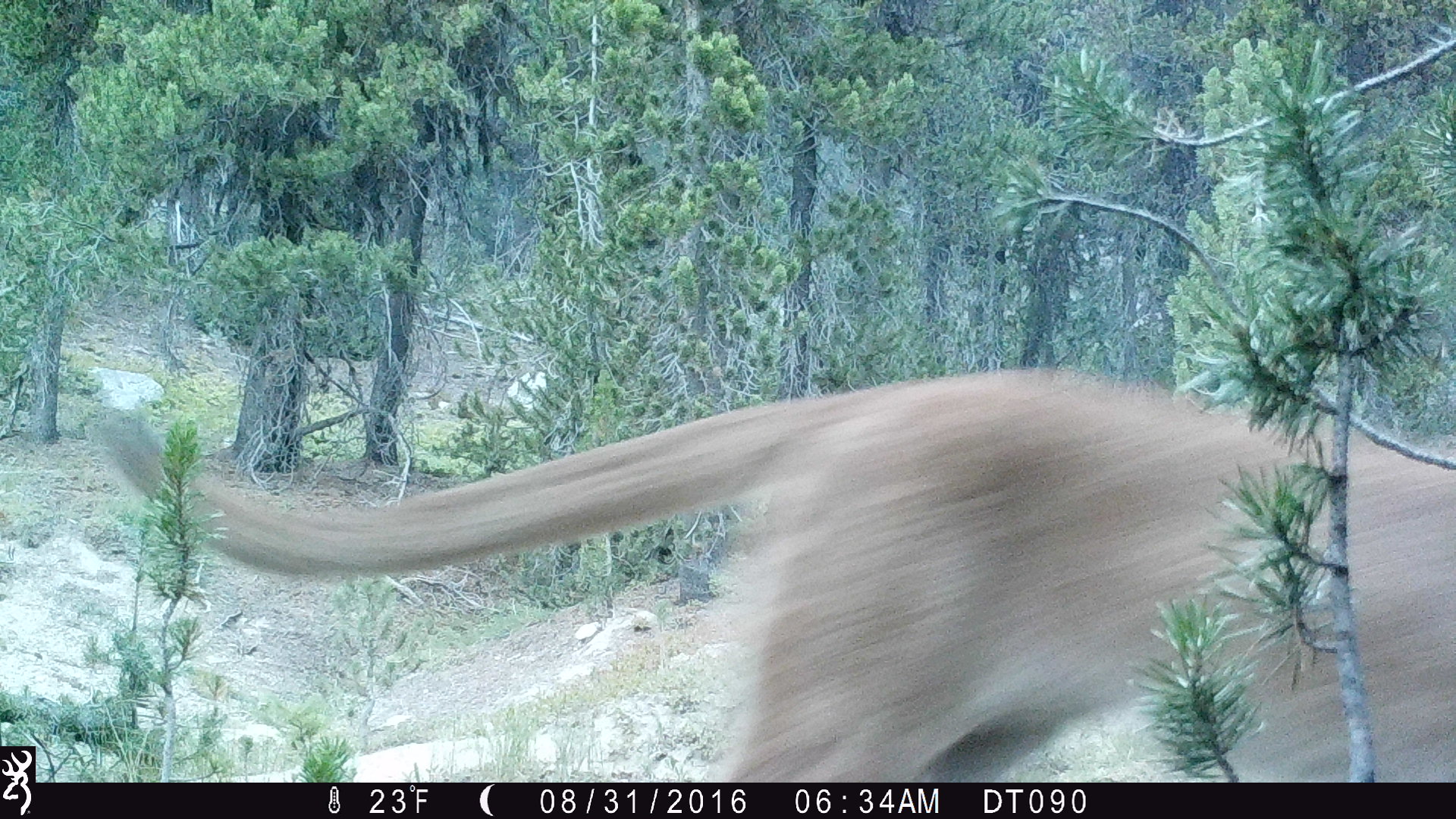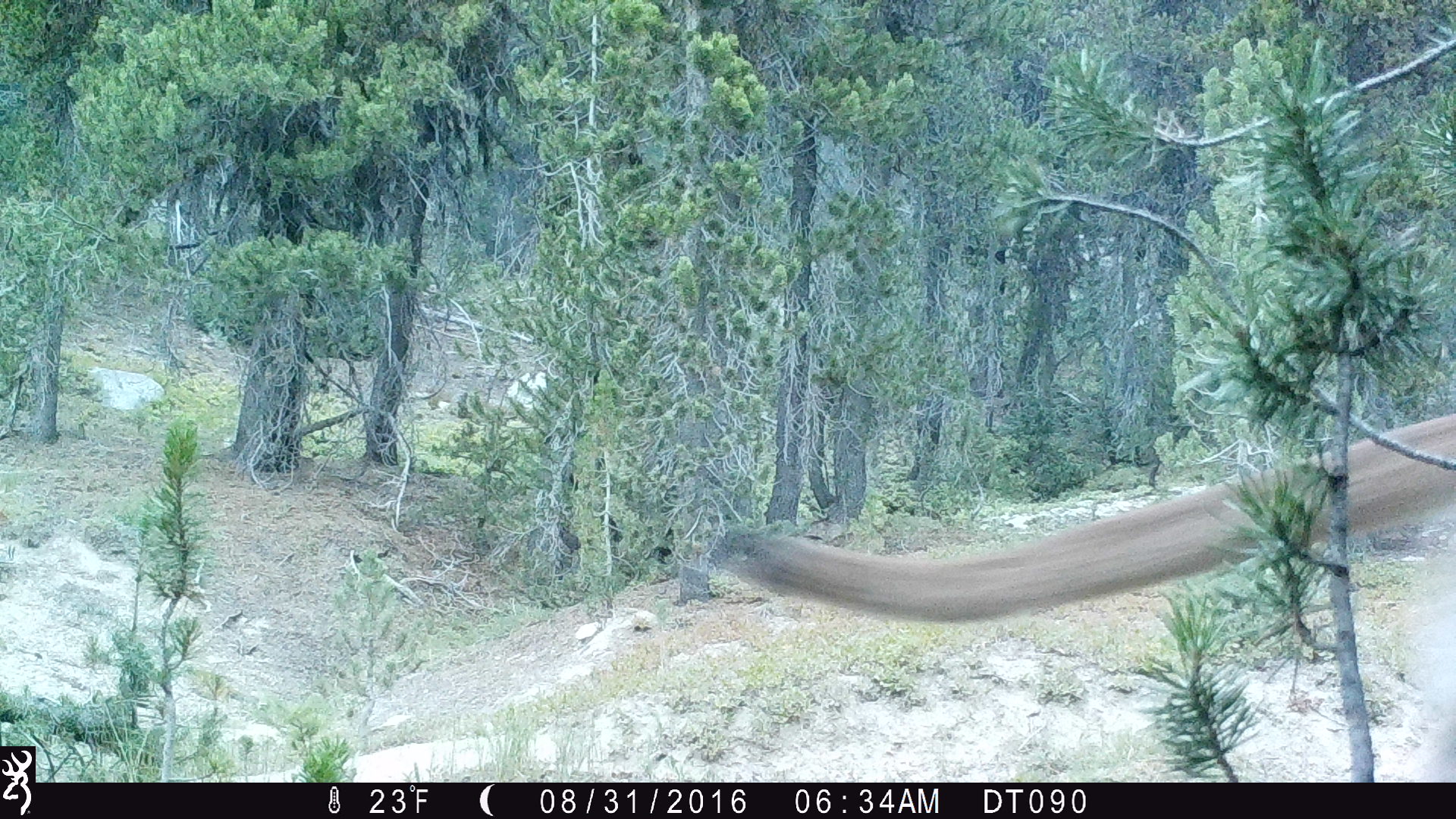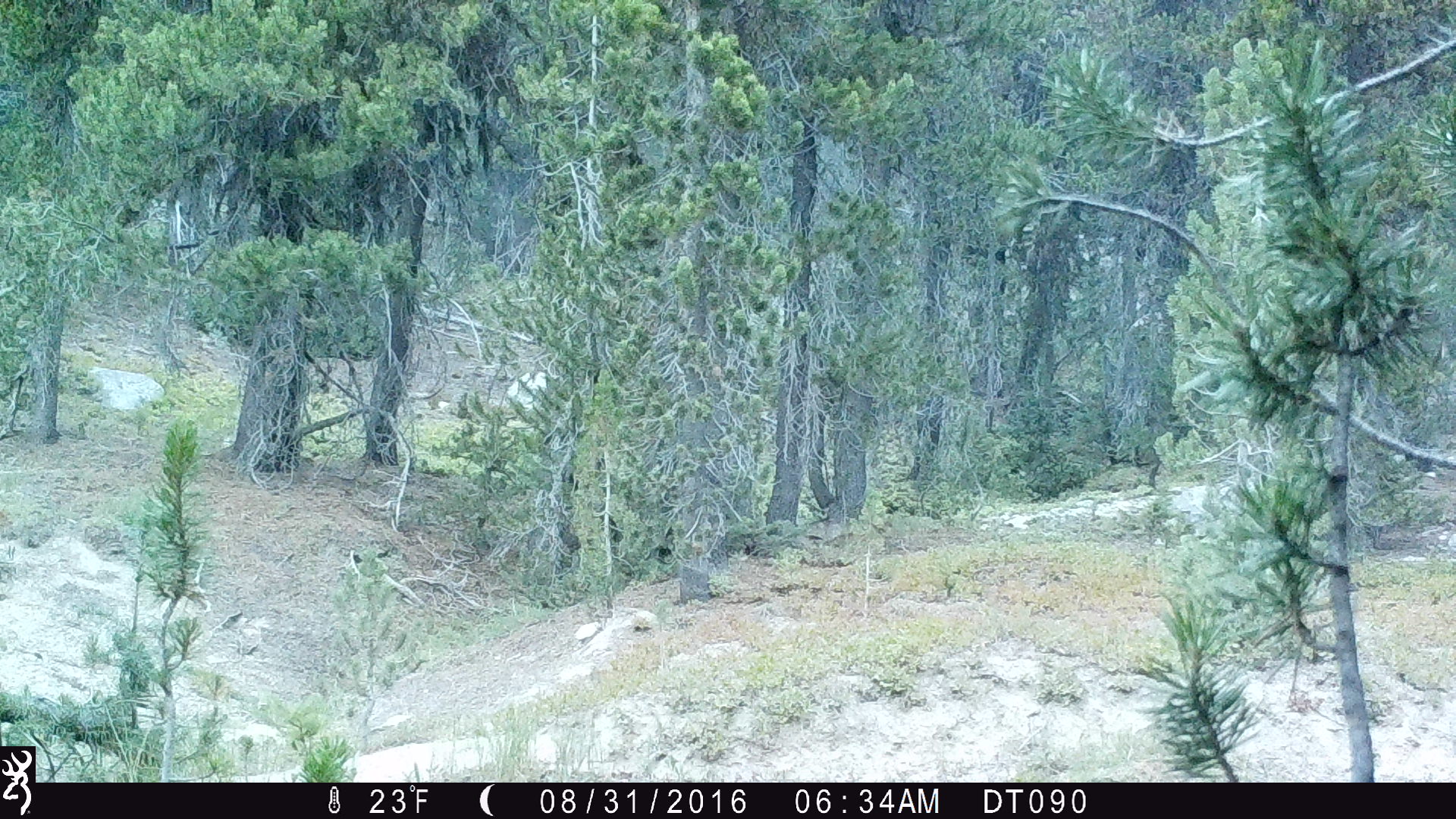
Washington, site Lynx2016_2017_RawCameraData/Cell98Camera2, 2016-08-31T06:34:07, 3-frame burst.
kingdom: Animalia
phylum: Chordata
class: Mammalia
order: Carnivora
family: Felidae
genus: Puma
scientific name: Puma concolor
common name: mountain lion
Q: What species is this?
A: Puma concolor (mountain lion).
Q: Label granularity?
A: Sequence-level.